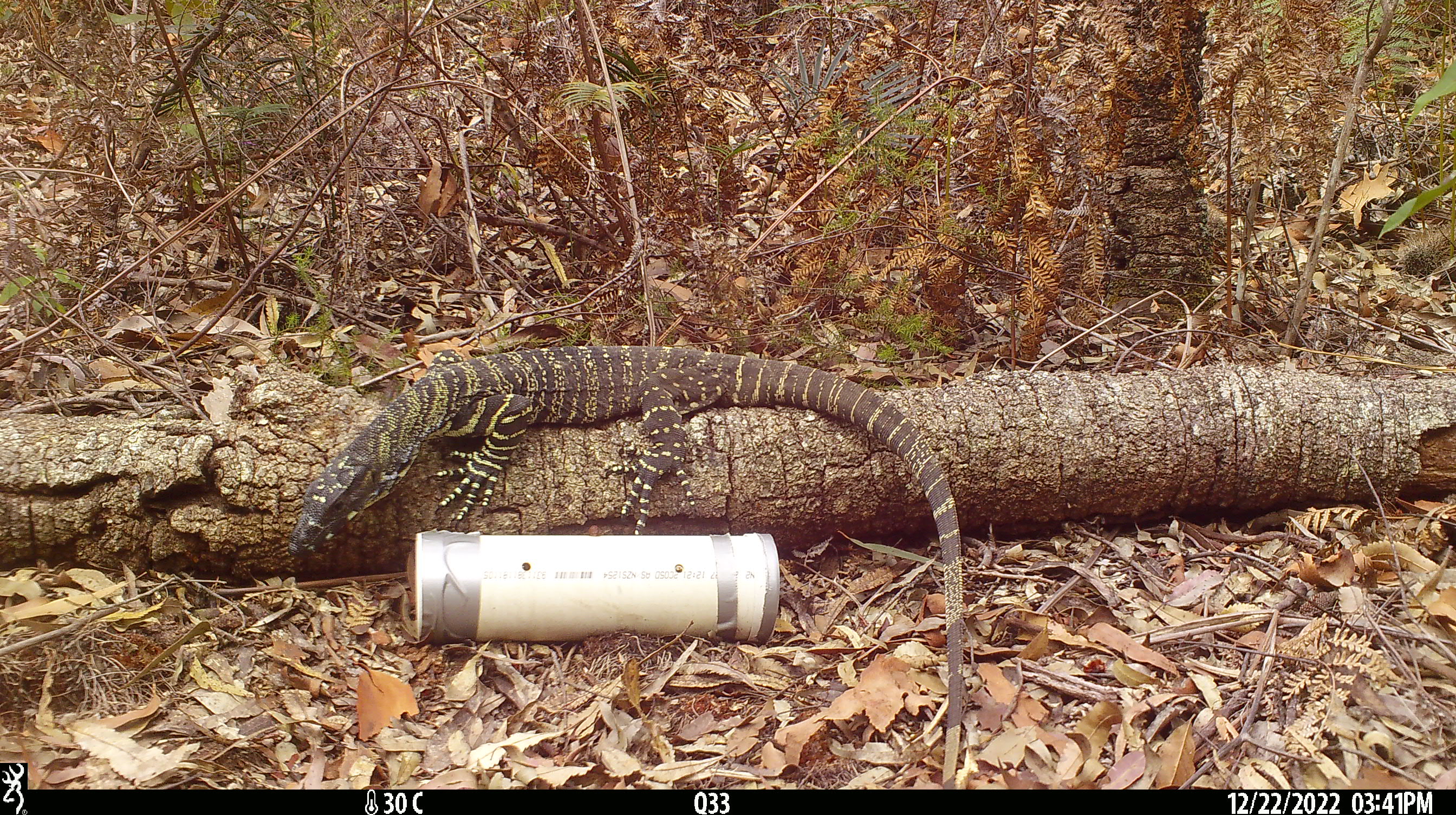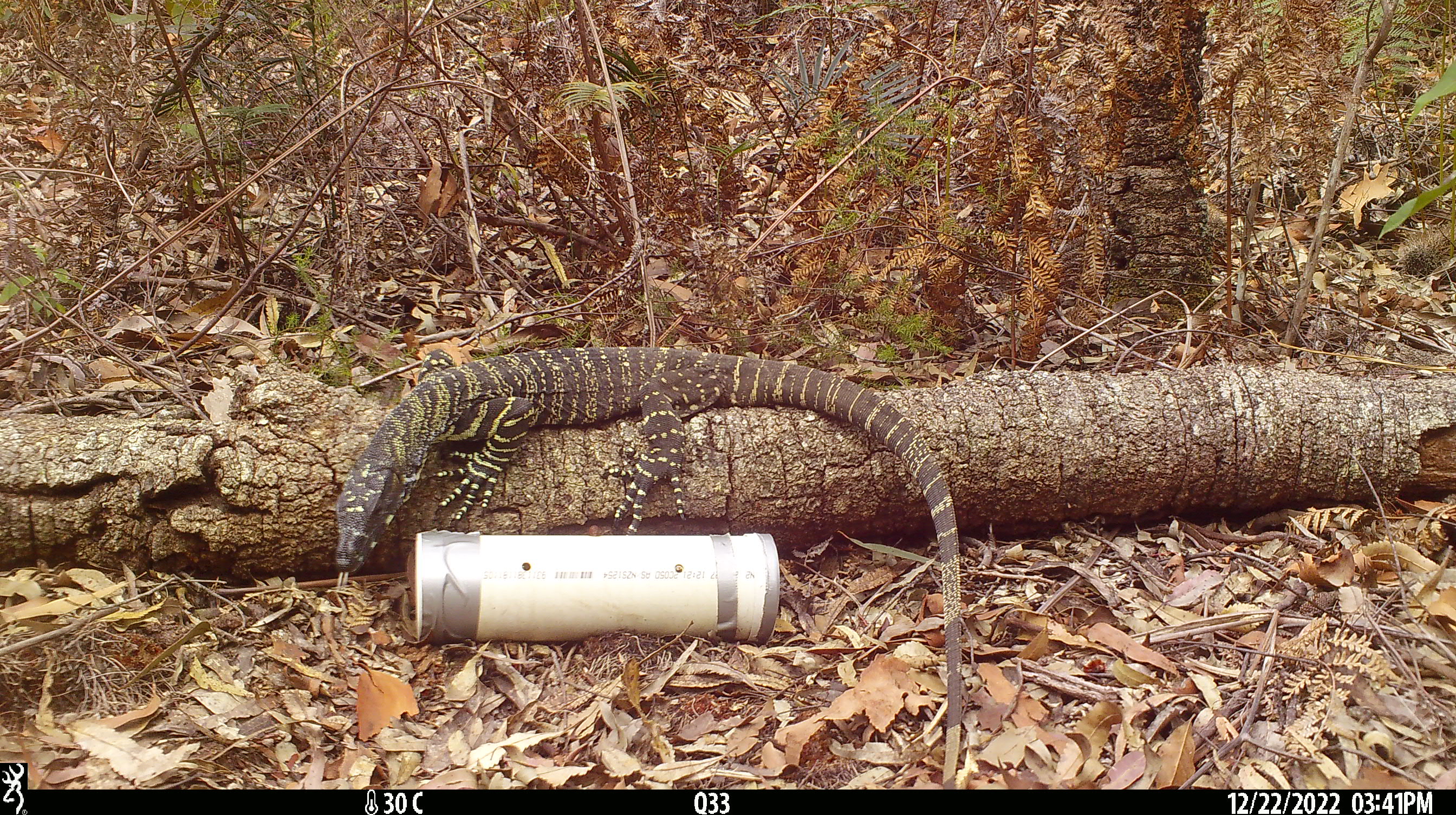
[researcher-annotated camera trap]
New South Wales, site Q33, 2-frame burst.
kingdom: Animalia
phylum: Chordata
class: Reptilia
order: Squamata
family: Varanidae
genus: Varanus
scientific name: Varanus varius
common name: lace monitor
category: goanna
Goanna (lace monitor) (Varanus varius).